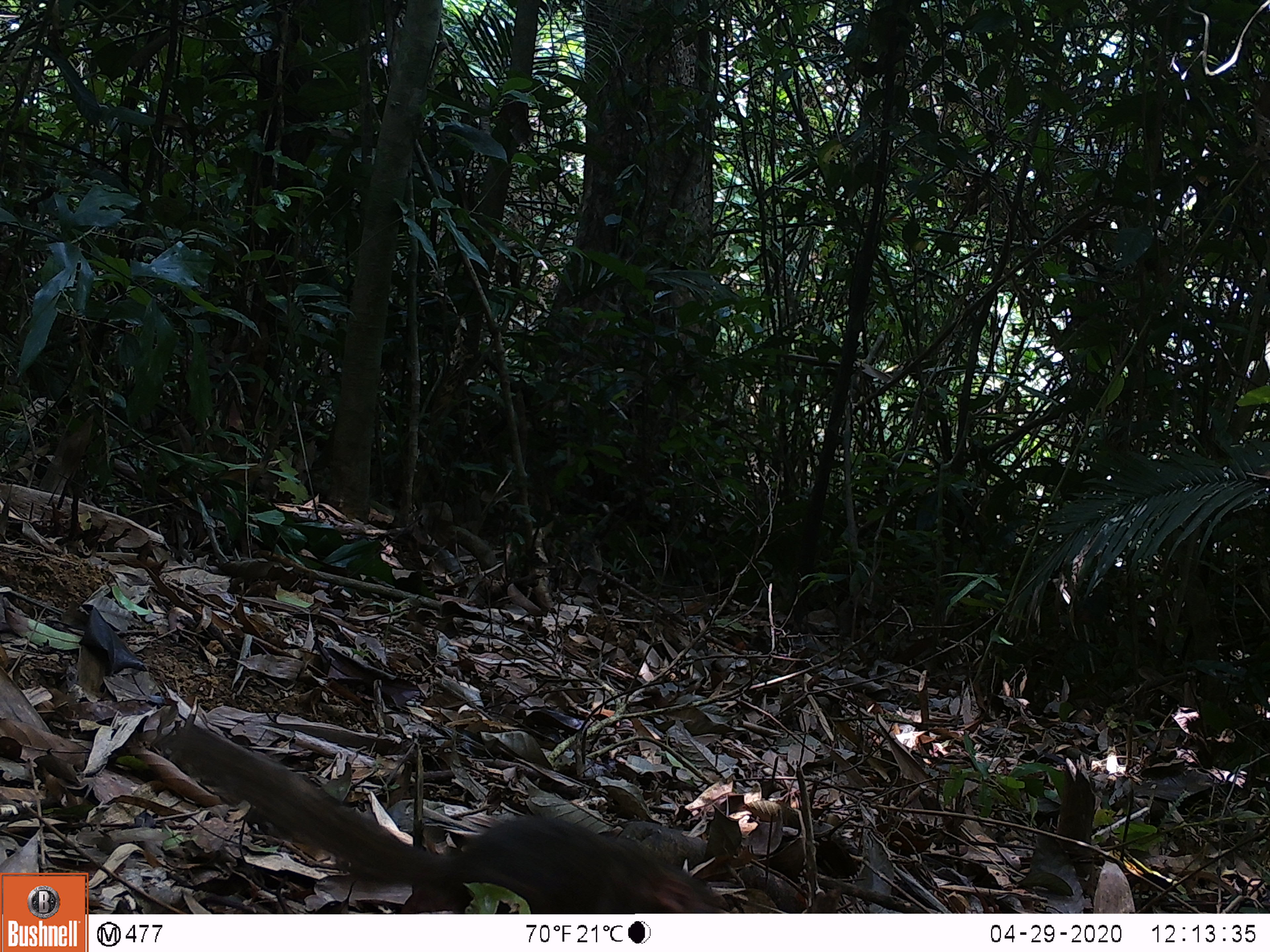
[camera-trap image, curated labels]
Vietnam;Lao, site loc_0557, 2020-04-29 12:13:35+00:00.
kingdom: Animalia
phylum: Chordata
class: Mammalia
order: Rodentia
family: Sciuridae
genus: Sciurus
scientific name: Sciurus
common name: squirrel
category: unidentified squirrel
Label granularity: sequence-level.